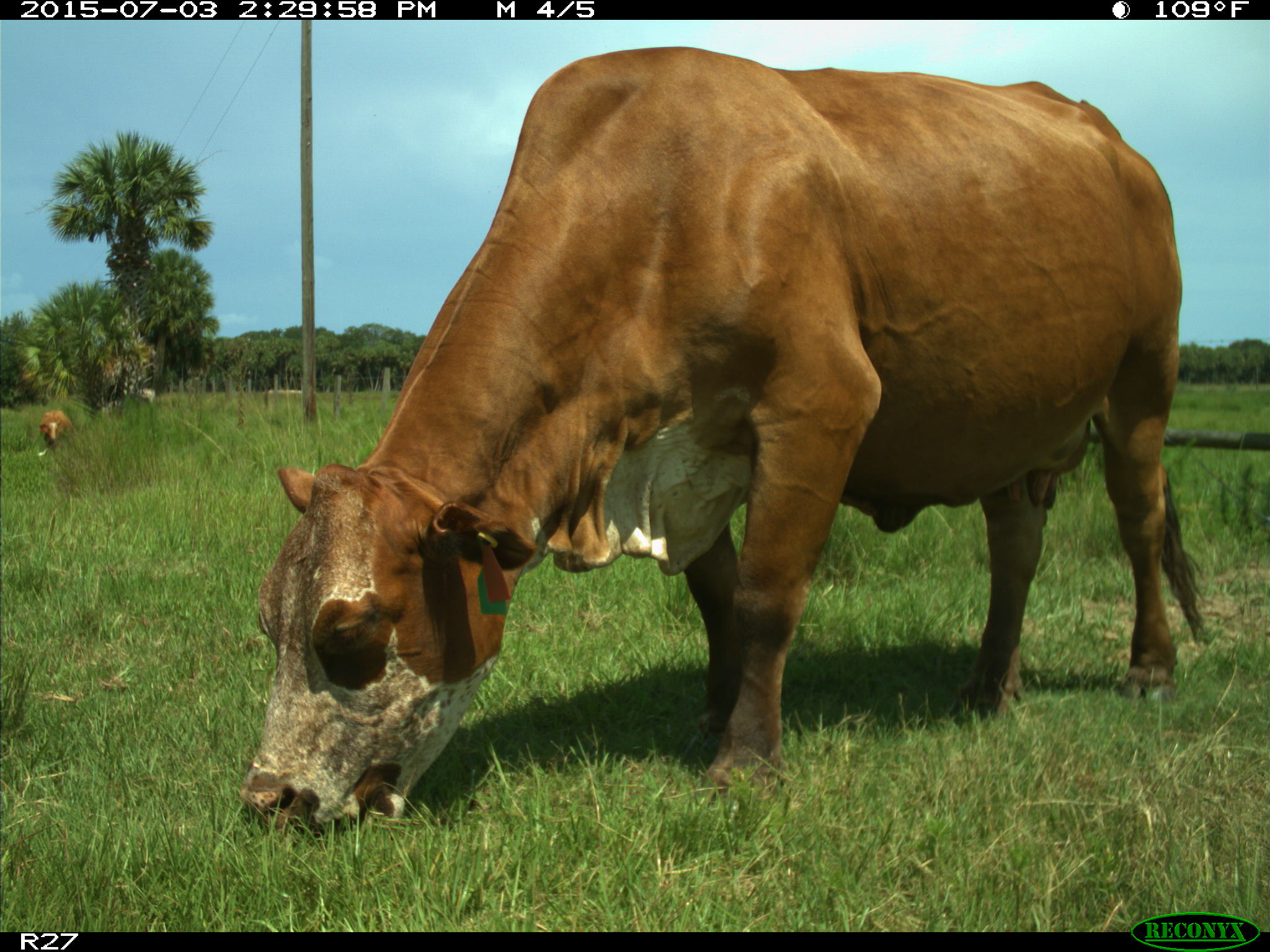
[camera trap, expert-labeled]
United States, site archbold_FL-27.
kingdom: Animalia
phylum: Chordata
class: Mammalia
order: Artiodactyla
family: Bovidae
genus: Bos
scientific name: Bos taurus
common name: domestic cow